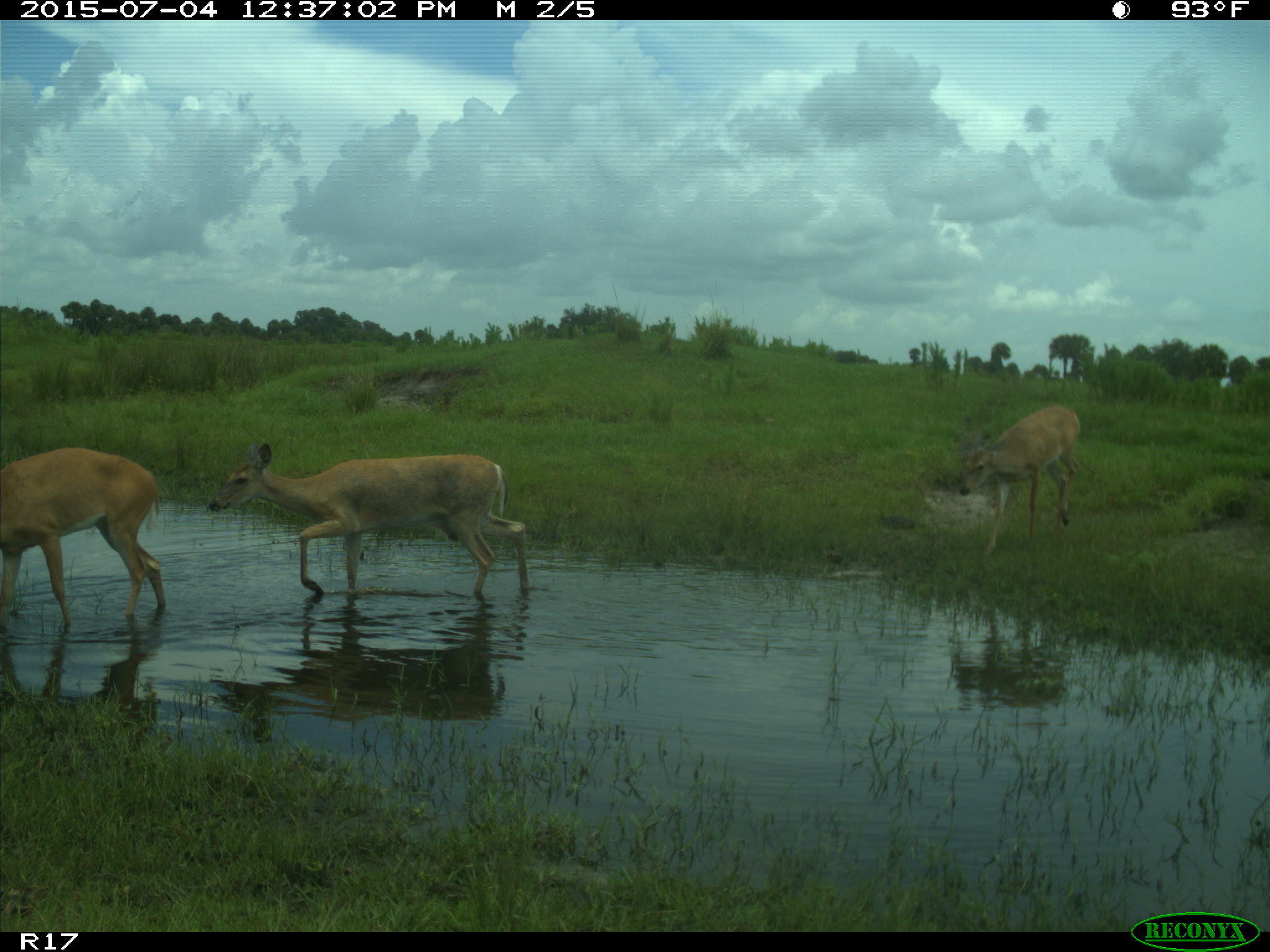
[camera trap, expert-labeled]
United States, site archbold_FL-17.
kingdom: Animalia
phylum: Chordata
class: Mammalia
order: Artiodactyla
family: Cervidae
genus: Odocoileus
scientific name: Odocoileus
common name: deer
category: unidentified deer